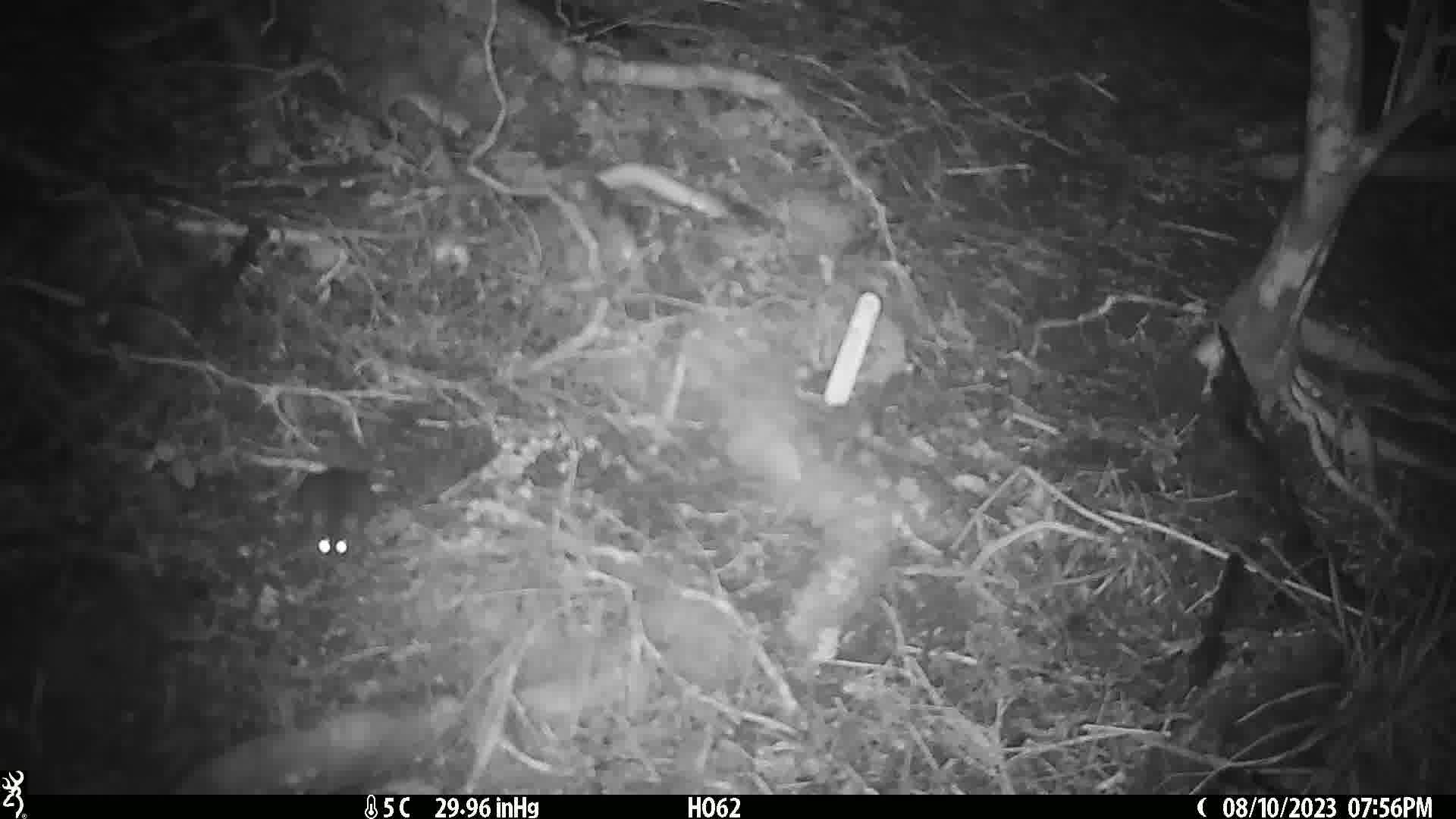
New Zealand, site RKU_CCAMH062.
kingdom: Animalia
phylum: Chordata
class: Mammalia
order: Rodentia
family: Muridae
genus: Rattus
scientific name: Rattus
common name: rat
Rat (Rattus).